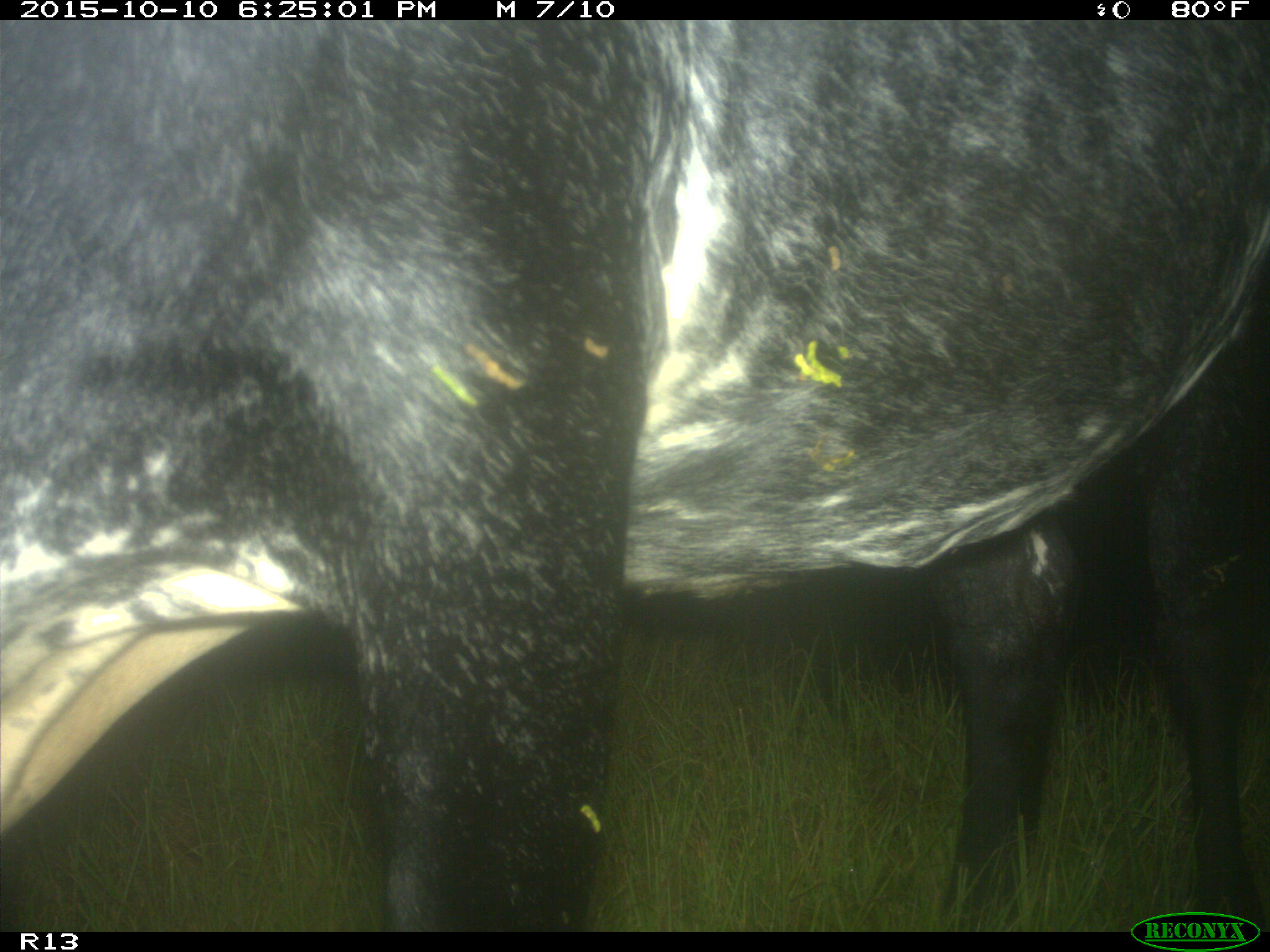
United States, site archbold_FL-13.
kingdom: Animalia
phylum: Chordata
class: Mammalia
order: Artiodactyla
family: Bovidae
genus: Bos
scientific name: Bos taurus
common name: domestic cow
Bos taurus (domestic cow).